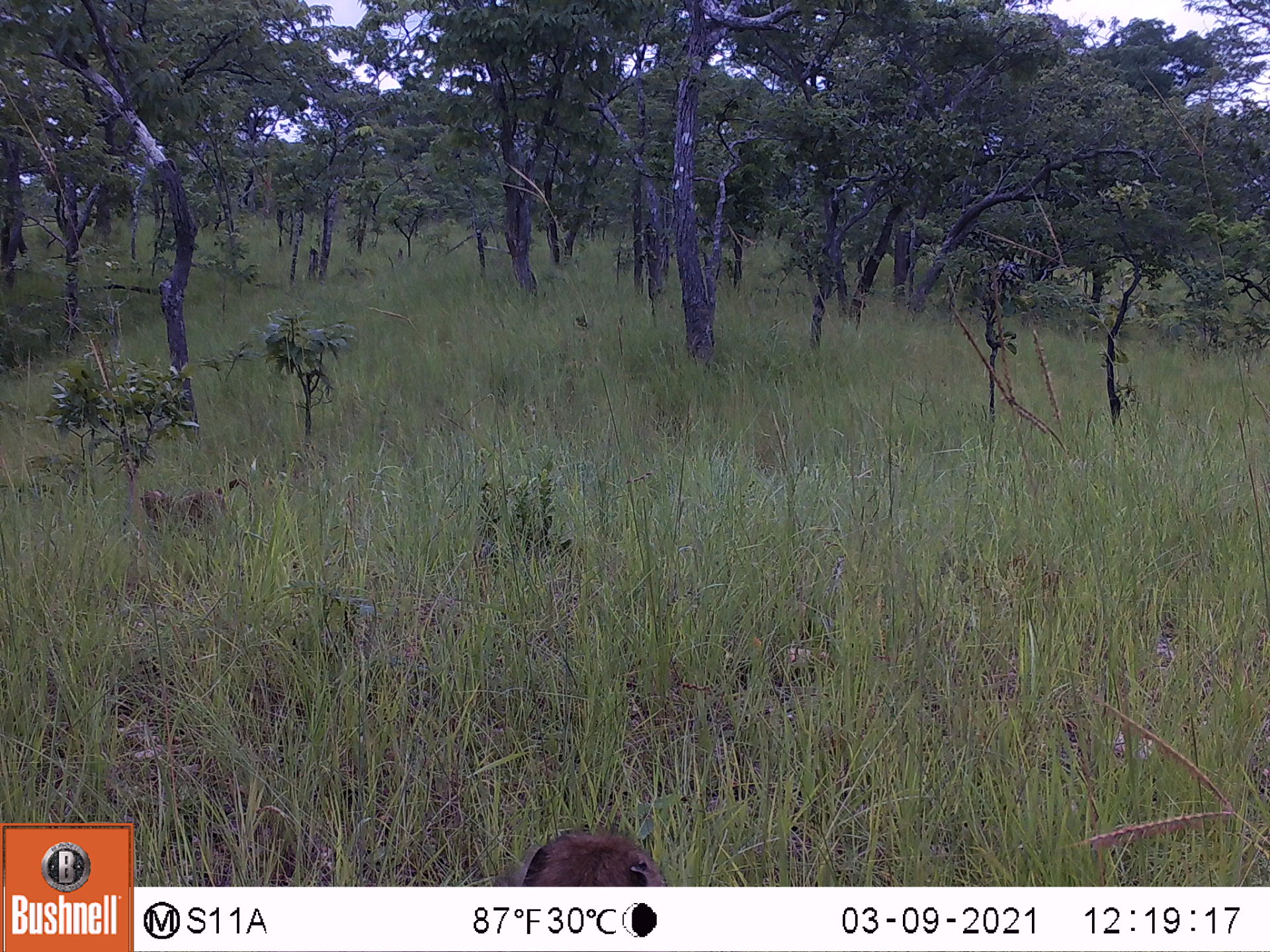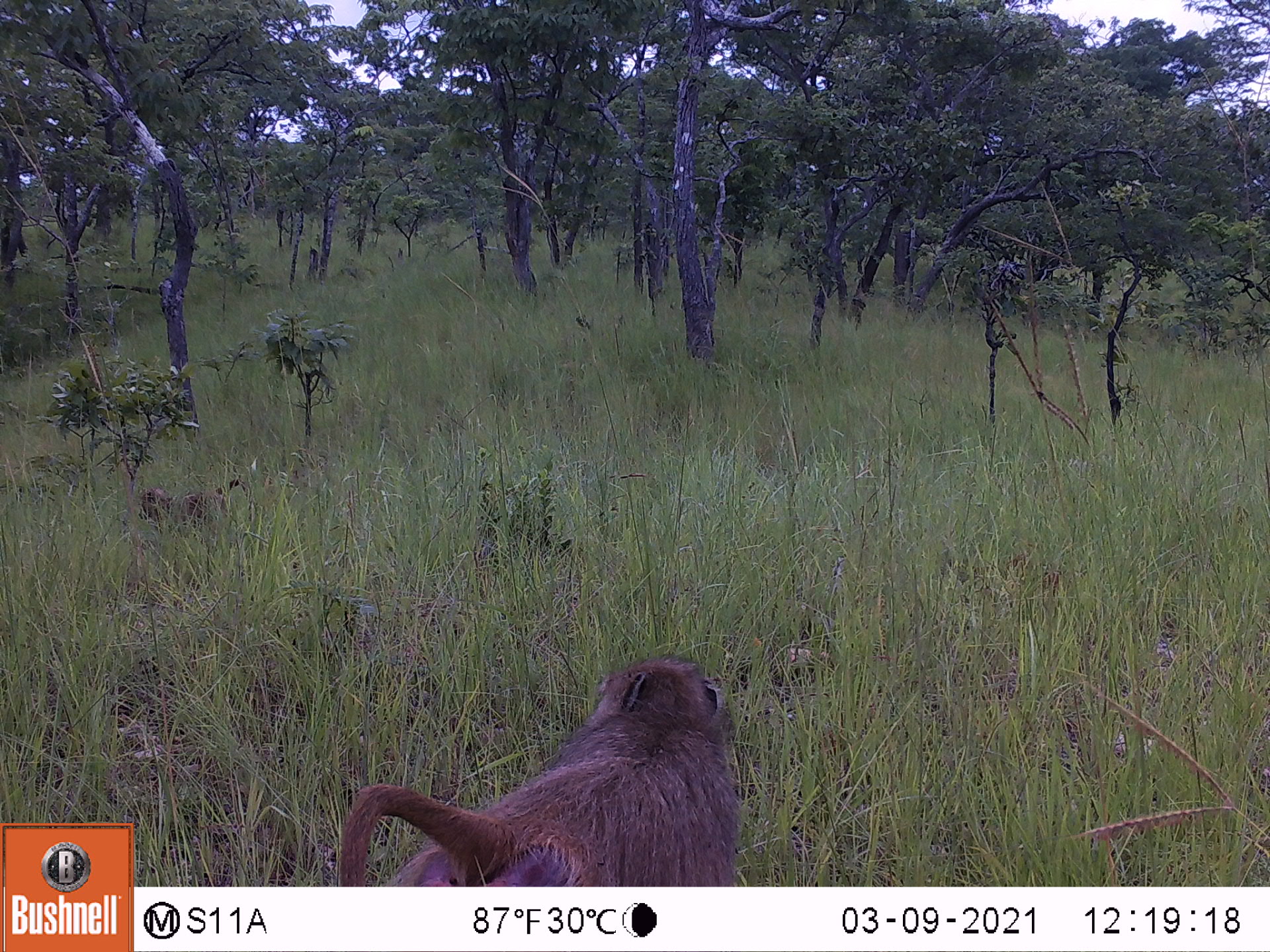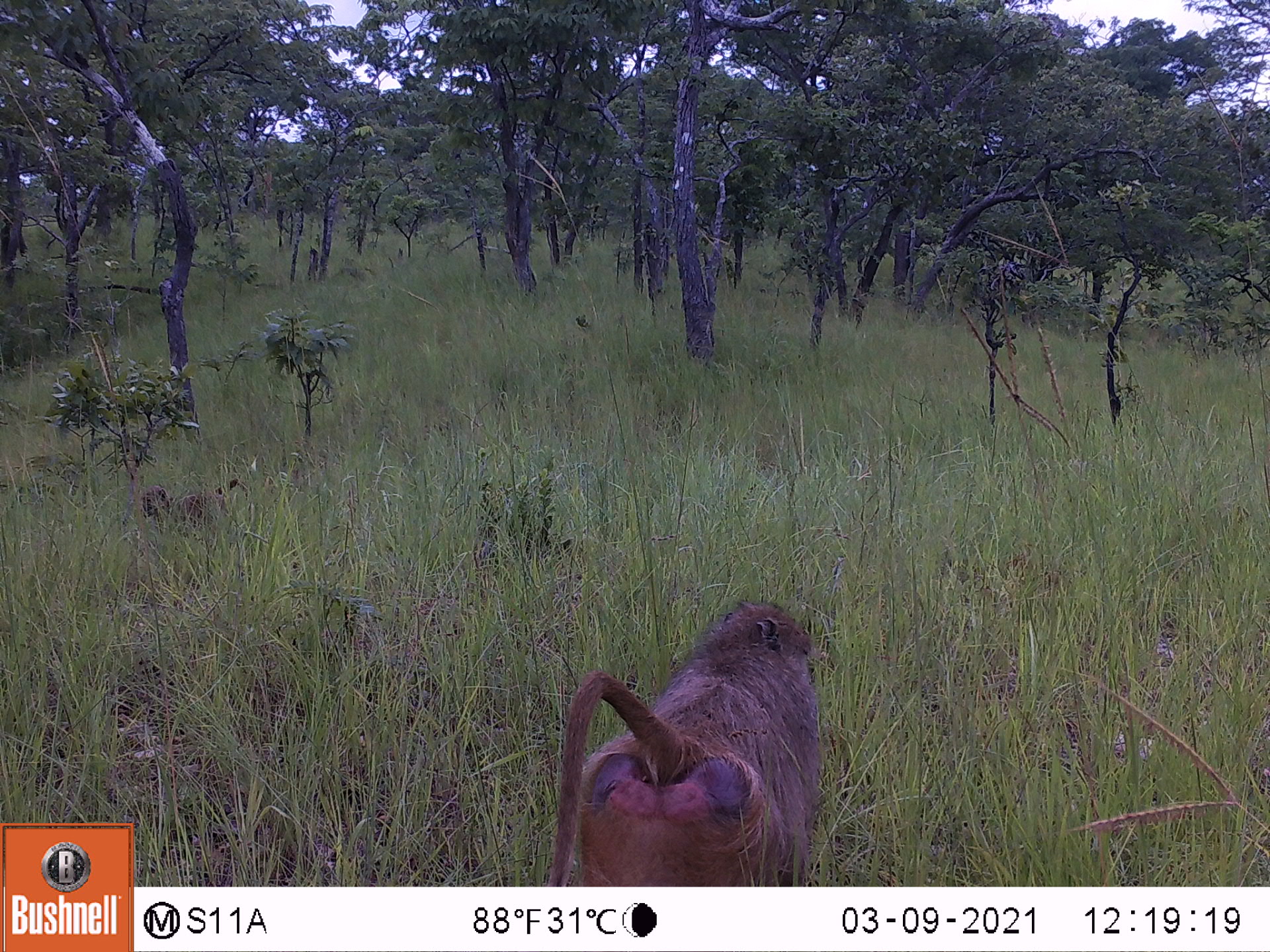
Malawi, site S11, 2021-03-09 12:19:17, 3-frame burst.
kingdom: Animalia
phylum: Chordata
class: Mammalia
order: Primates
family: Cercopithecidae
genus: Papio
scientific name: Papio cynocephalus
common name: yellow baboon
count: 2